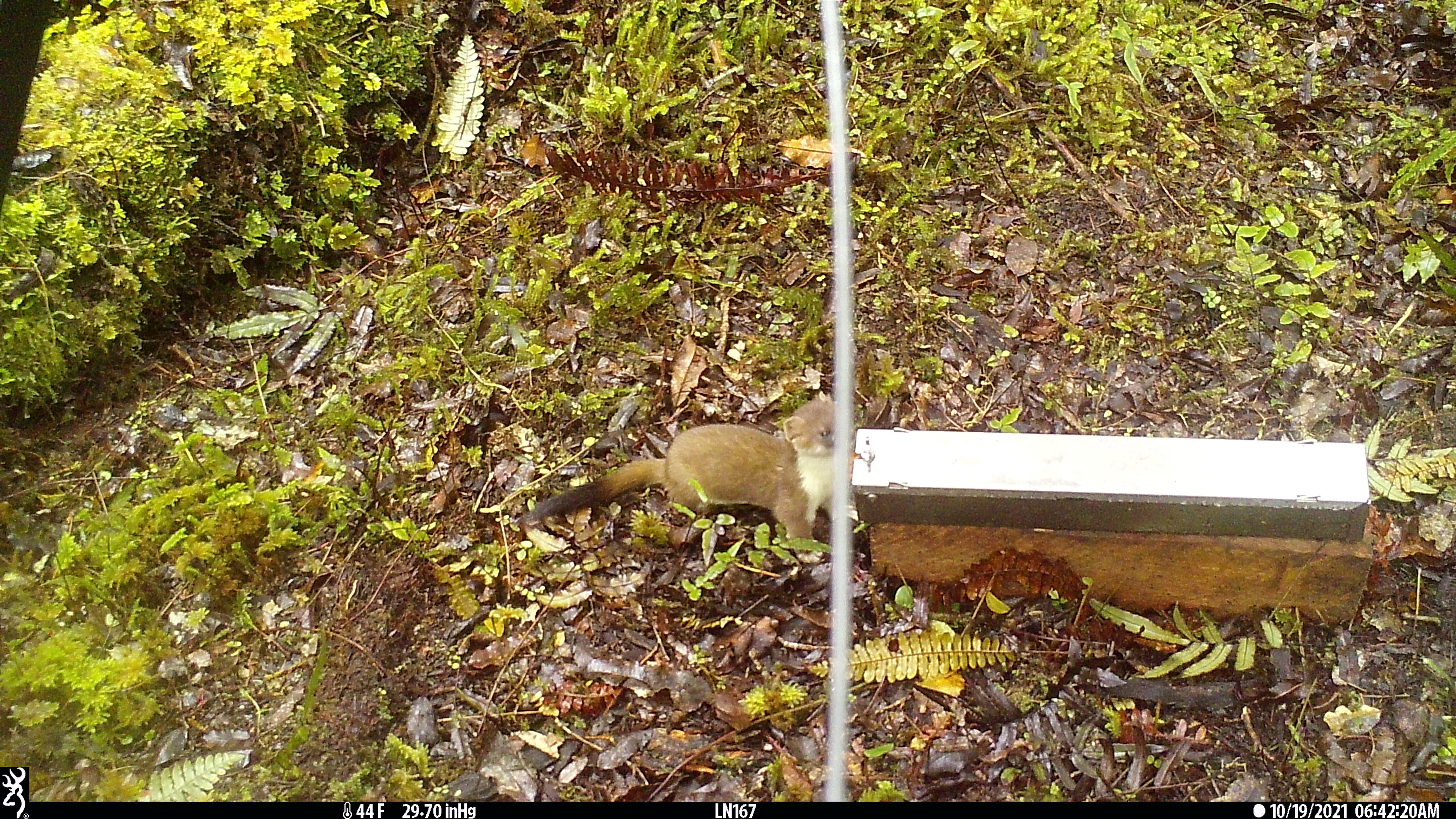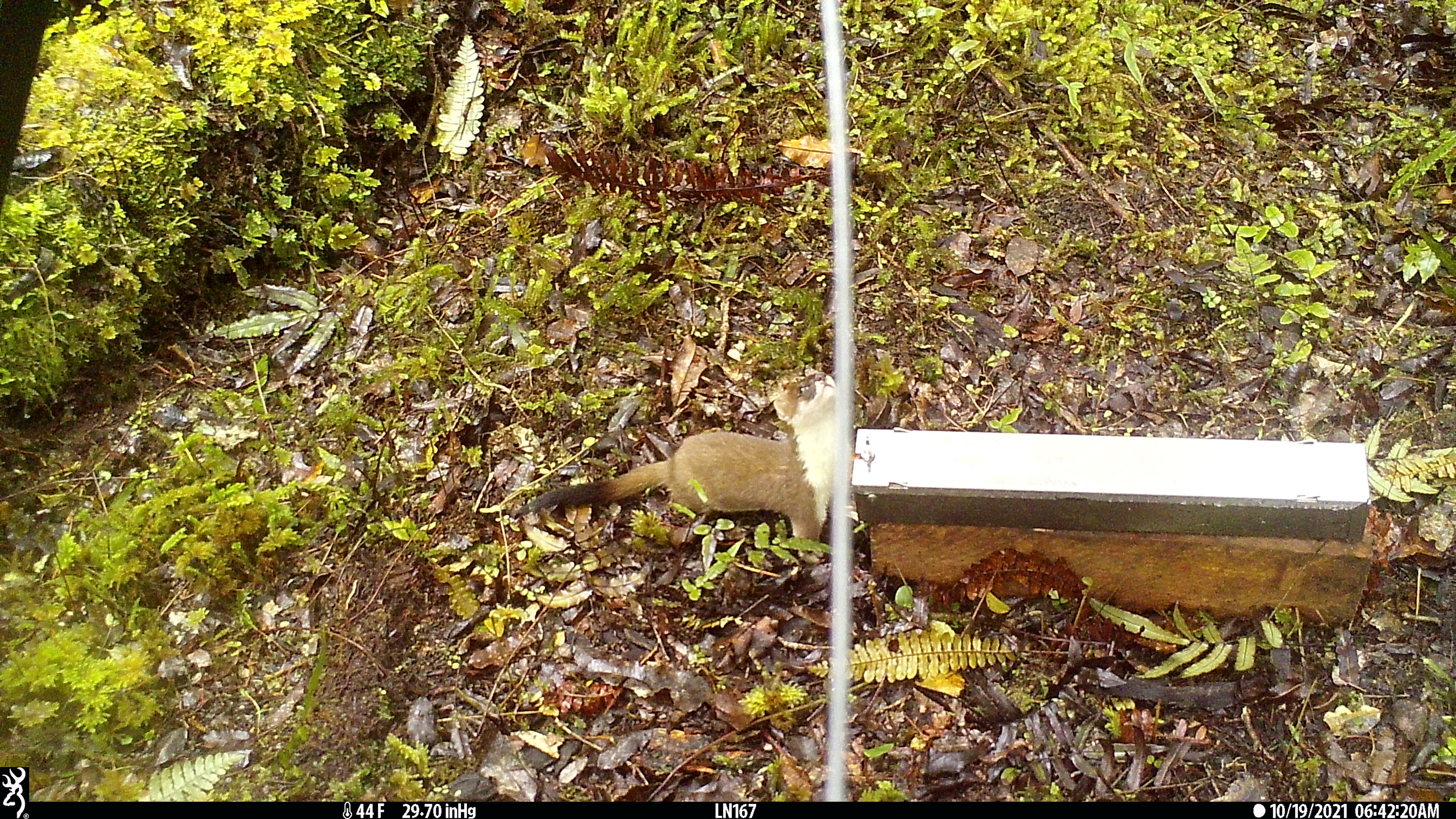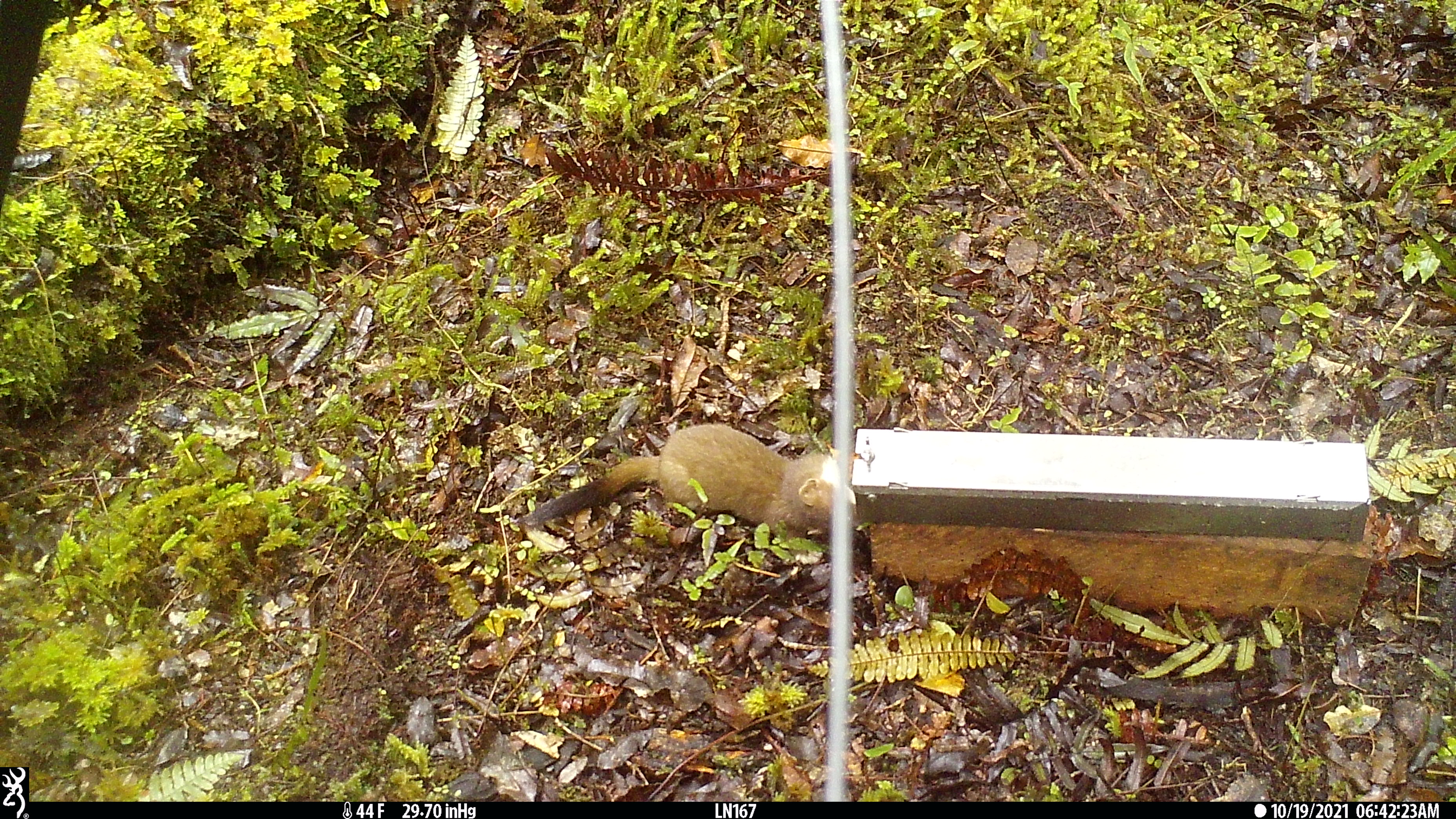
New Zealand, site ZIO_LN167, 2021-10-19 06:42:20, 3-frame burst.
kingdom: Animalia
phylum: Chordata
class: Mammalia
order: Carnivora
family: Mustelidae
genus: Mustela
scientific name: Mustela erminea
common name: stoat